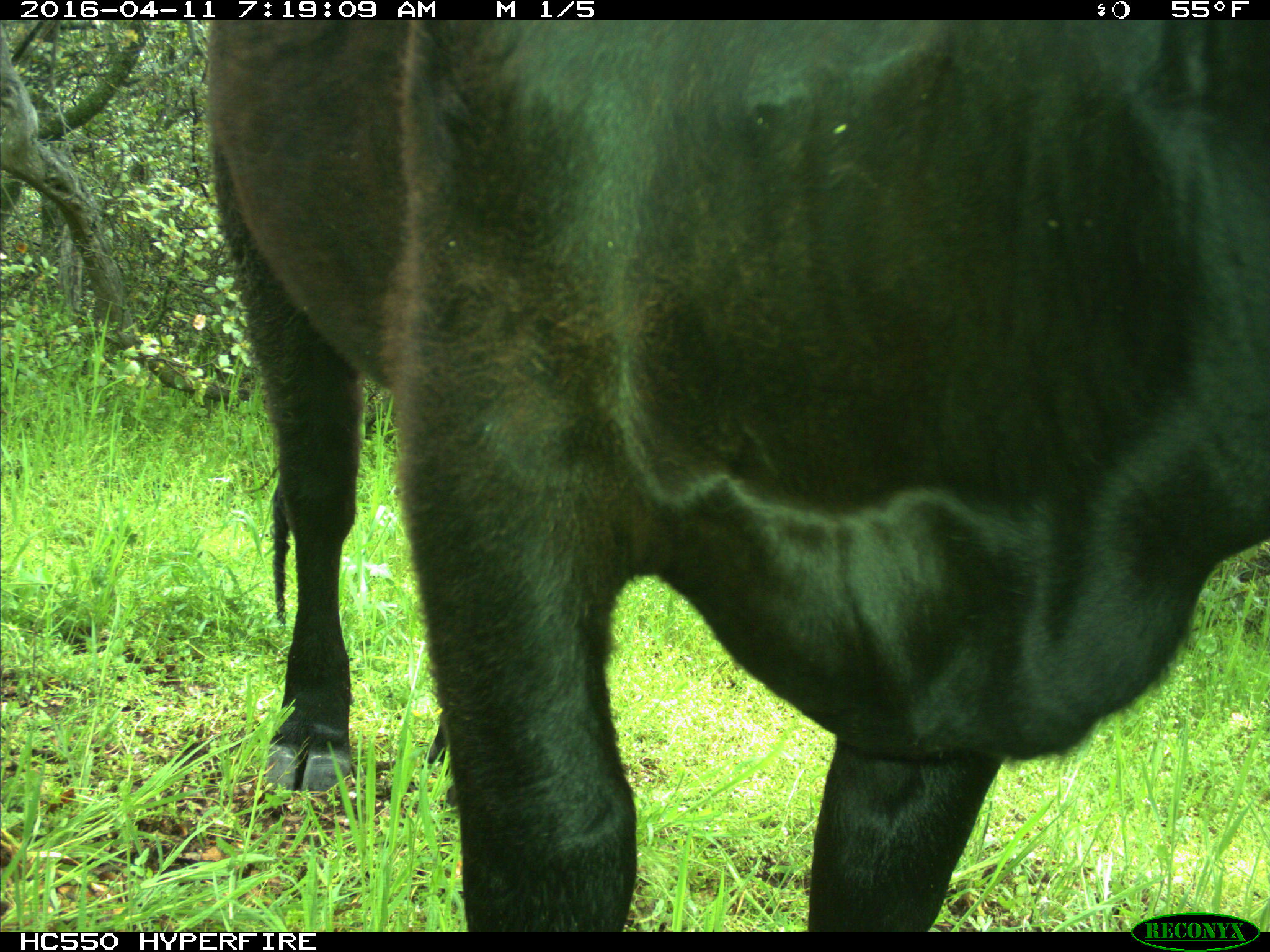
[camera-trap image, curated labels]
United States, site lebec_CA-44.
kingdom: Animalia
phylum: Chordata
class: Mammalia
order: Artiodactyla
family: Bovidae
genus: Bos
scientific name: Bos taurus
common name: domestic cow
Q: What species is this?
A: Bos taurus (domestic cow).